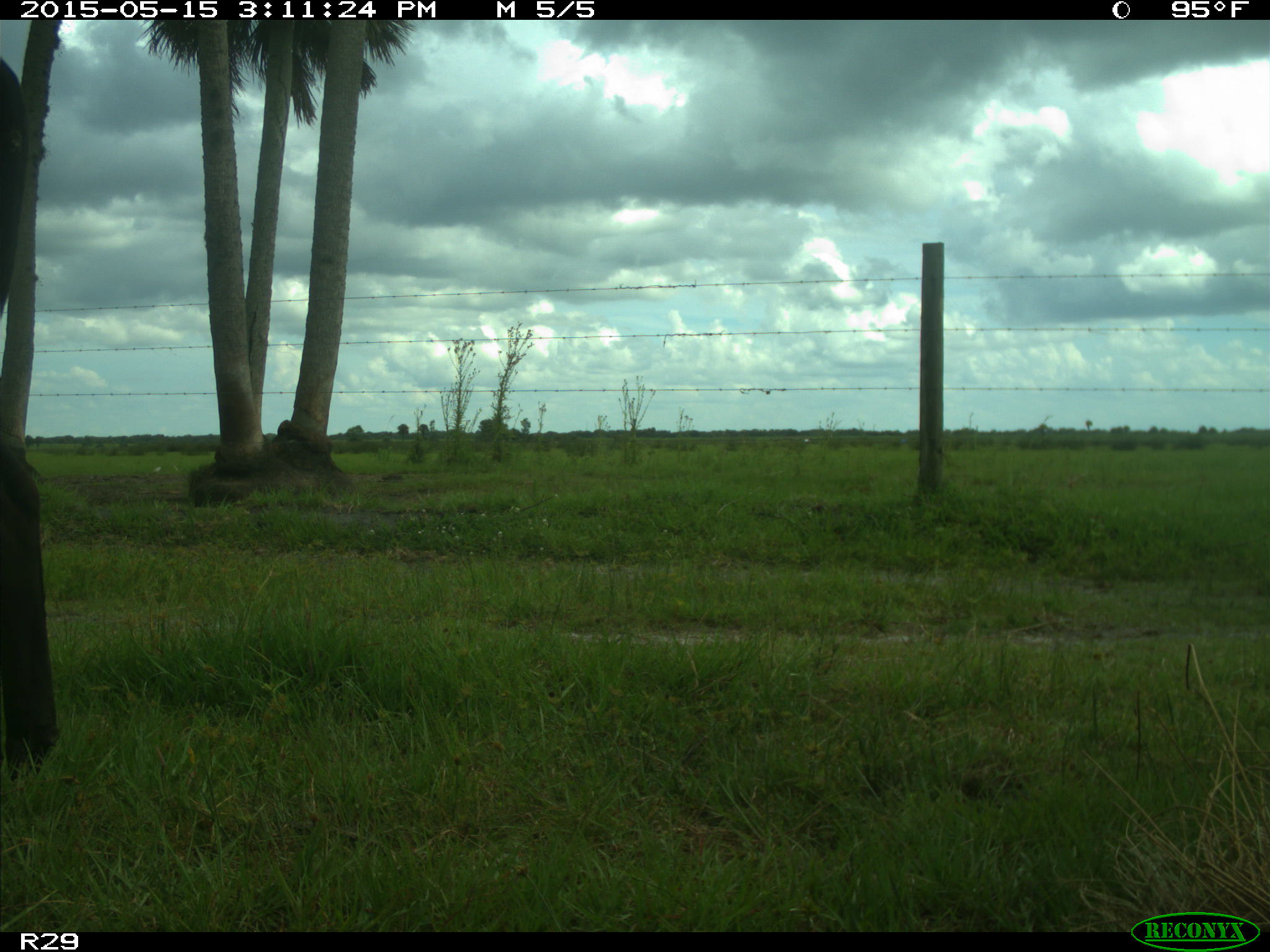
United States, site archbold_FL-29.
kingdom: Animalia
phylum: Chordata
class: Mammalia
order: Artiodactyla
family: Bovidae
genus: Bos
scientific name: Bos taurus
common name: domestic cow